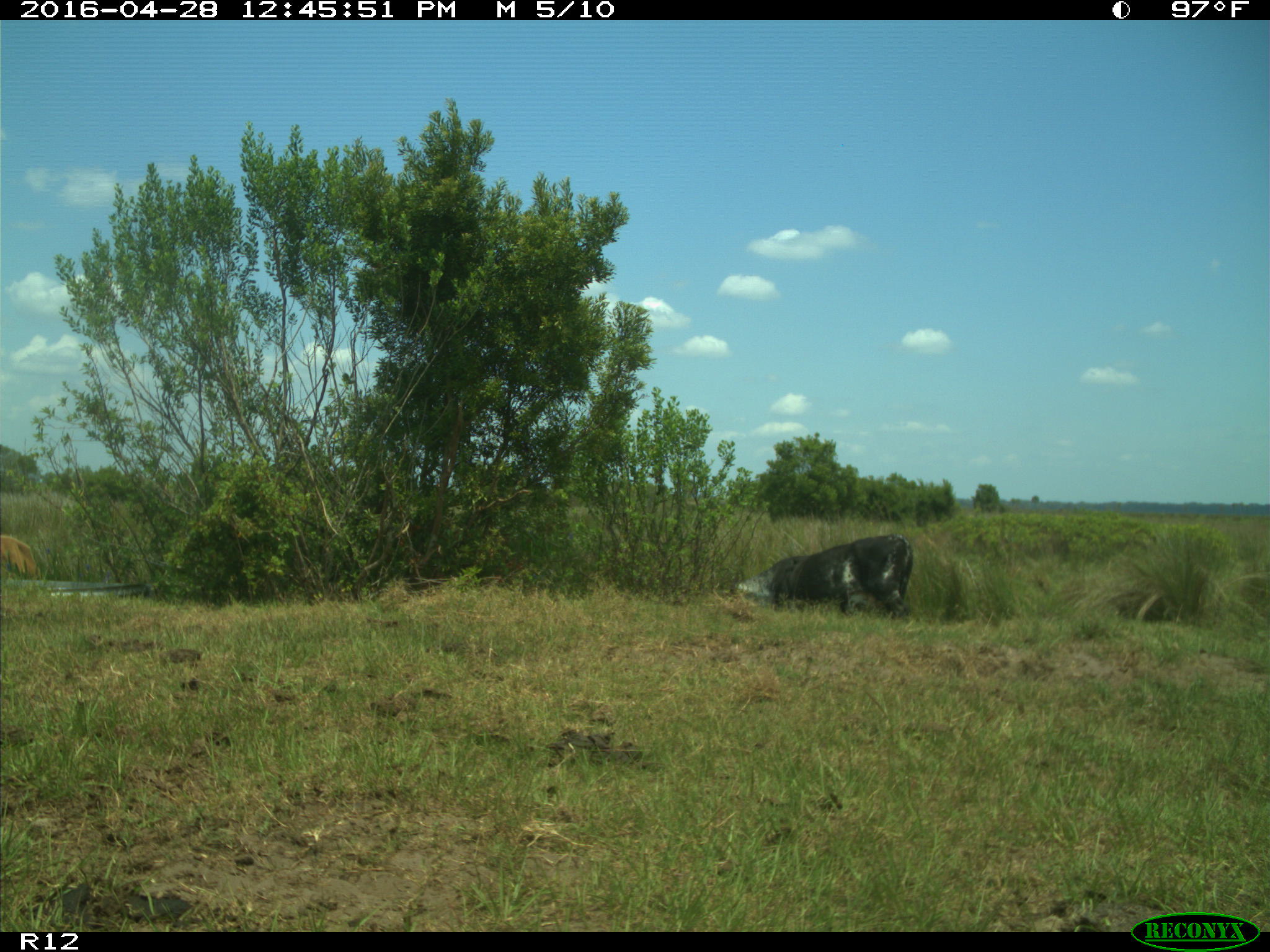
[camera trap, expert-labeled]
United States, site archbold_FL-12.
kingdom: Animalia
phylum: Chordata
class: Mammalia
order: Artiodactyla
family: Bovidae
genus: Bos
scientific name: Bos taurus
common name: domestic cow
Bos taurus (domestic cow).